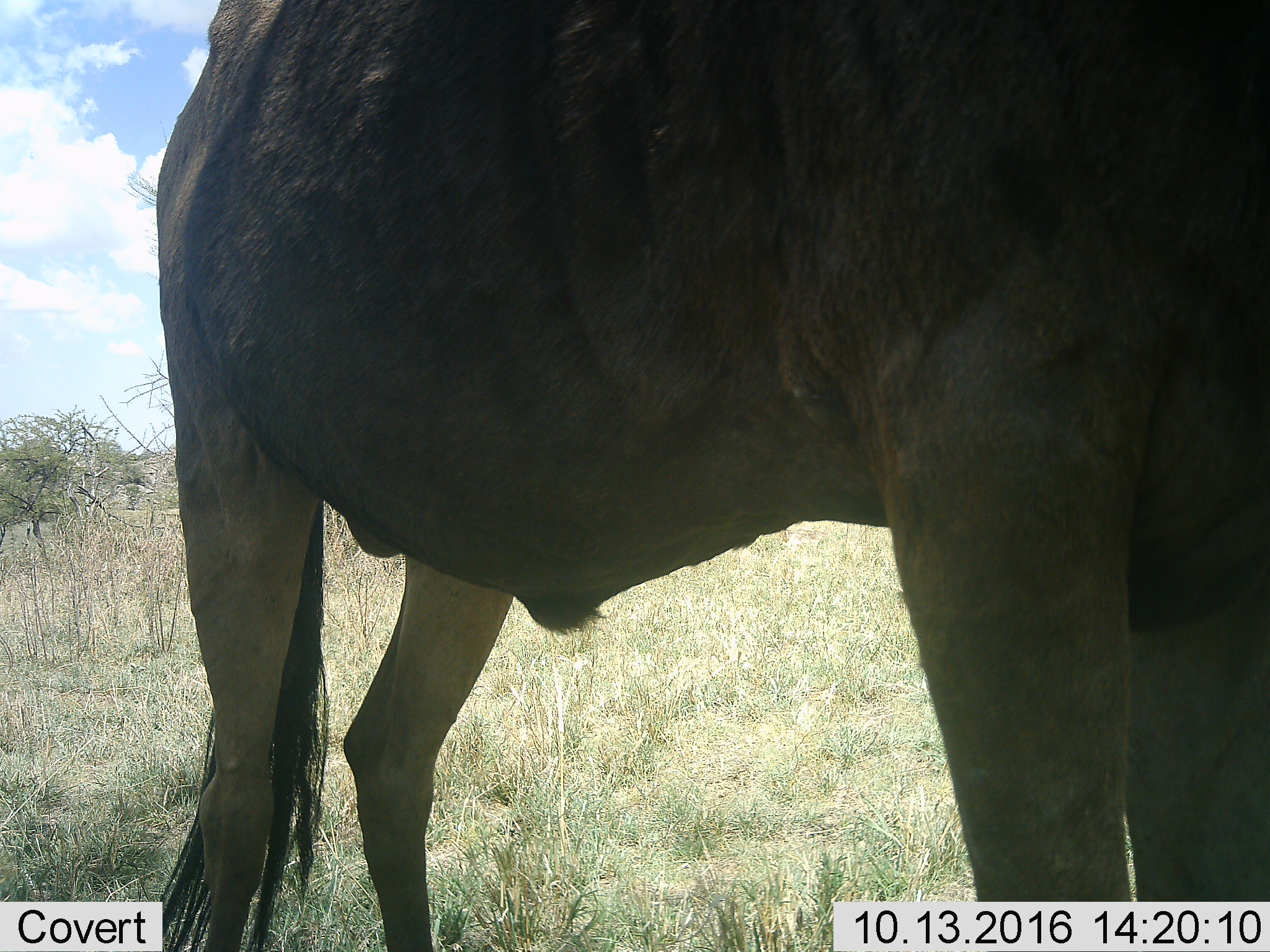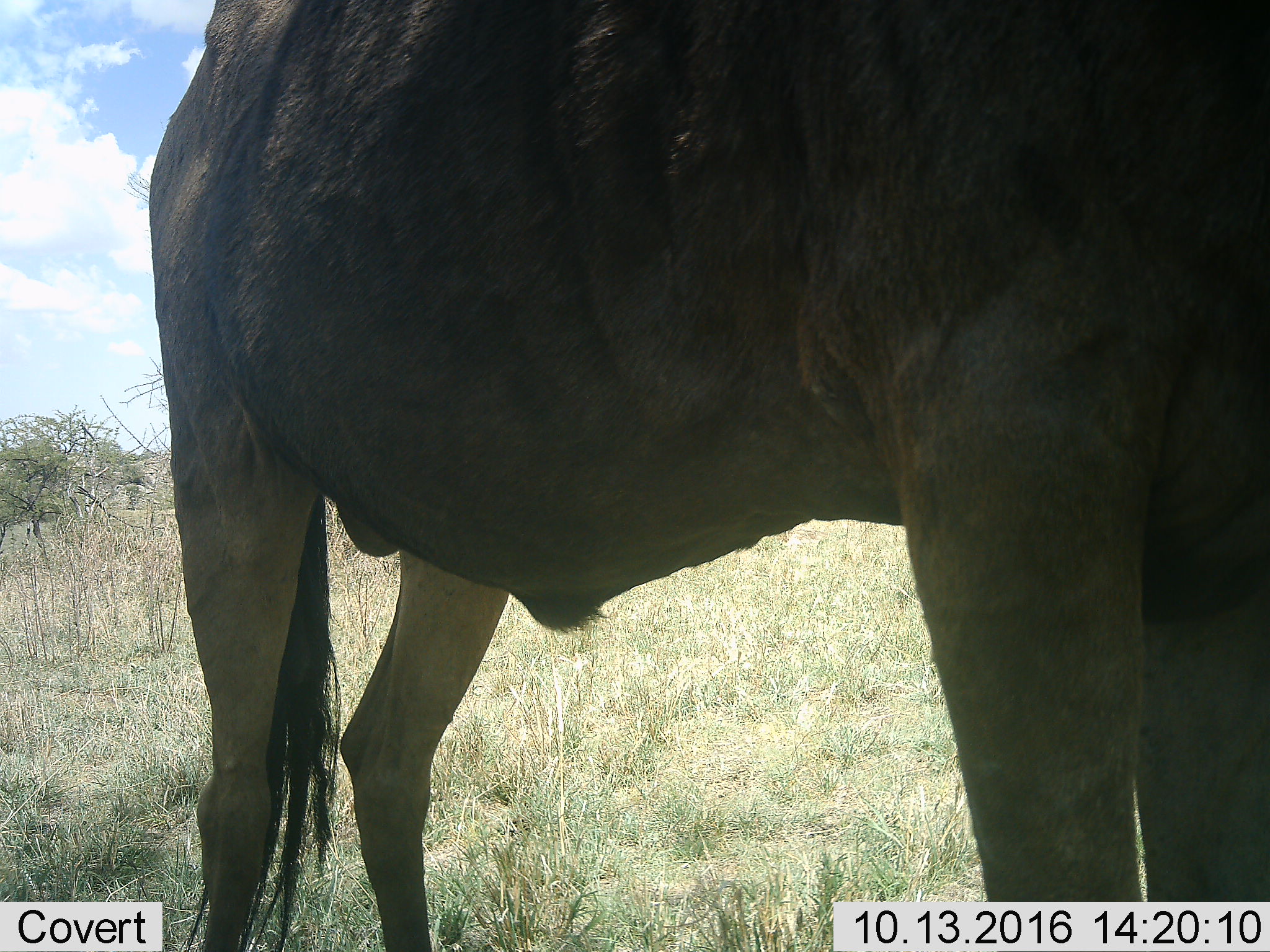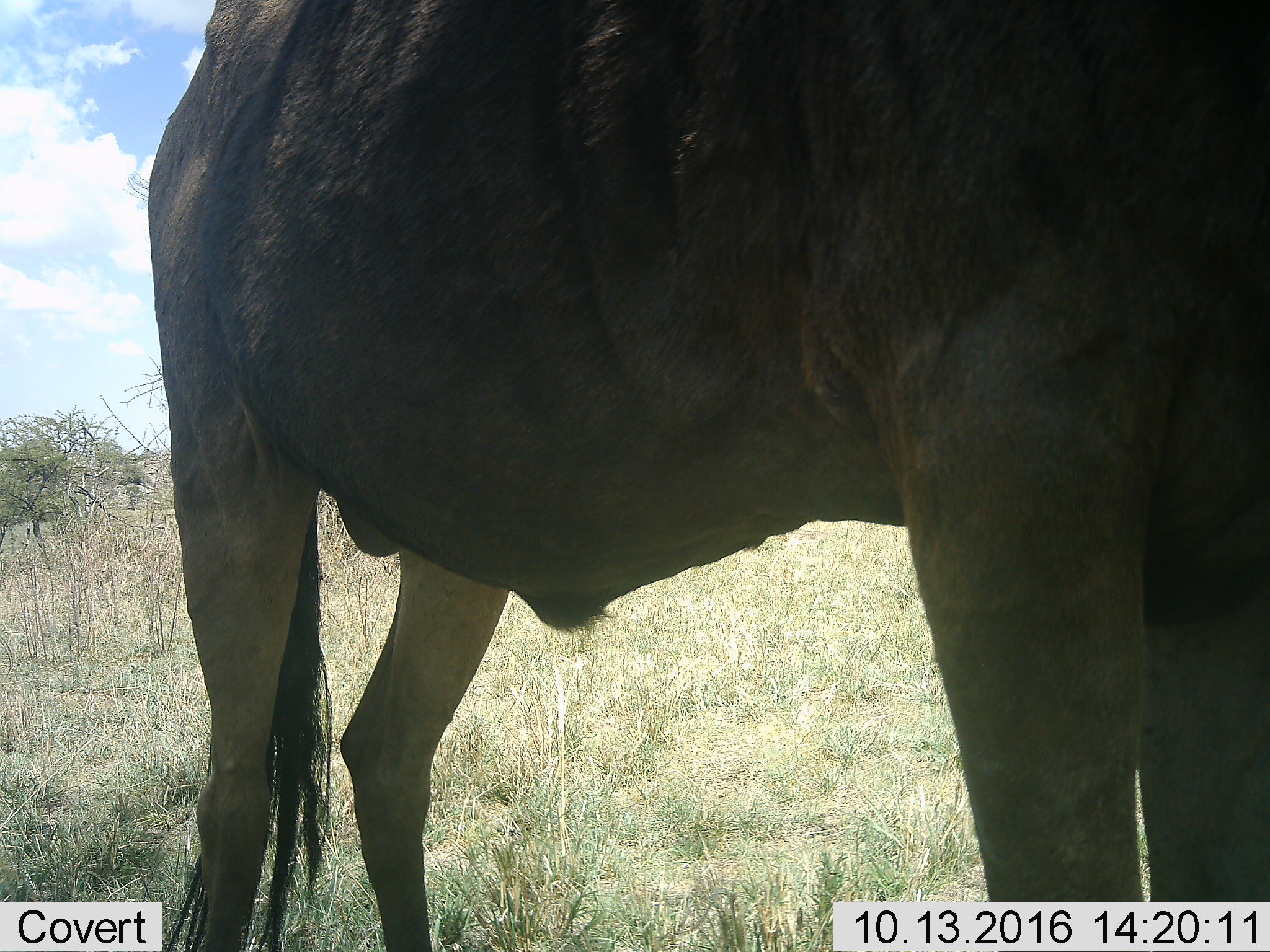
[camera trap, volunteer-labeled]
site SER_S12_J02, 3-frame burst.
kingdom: Animalia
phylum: Chordata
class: Mammalia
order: Artiodactyla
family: Bovidae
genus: Connochaetes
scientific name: Connochaetes taurinus taurinus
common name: blue wildebeest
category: wildebeestblue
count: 1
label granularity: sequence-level